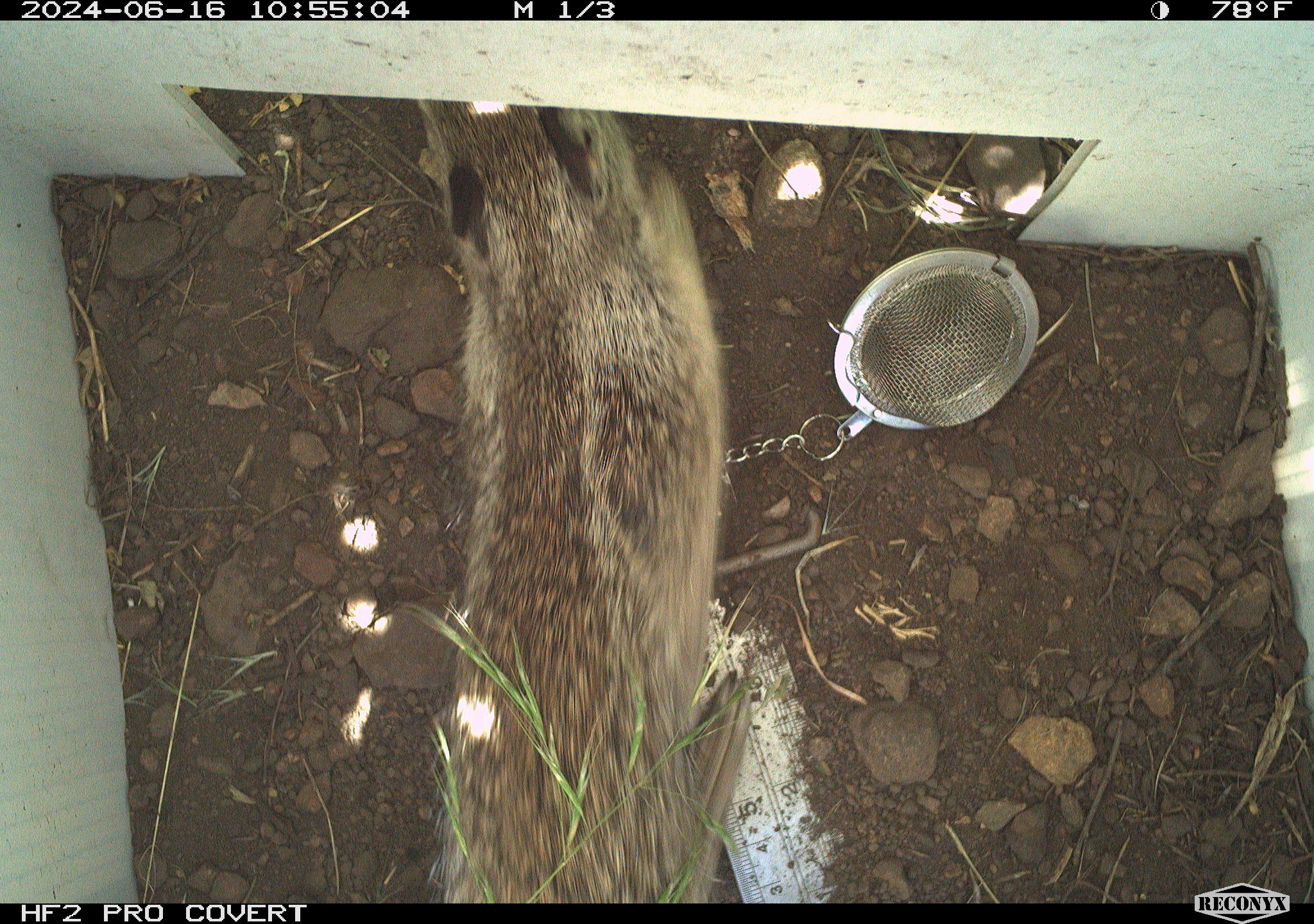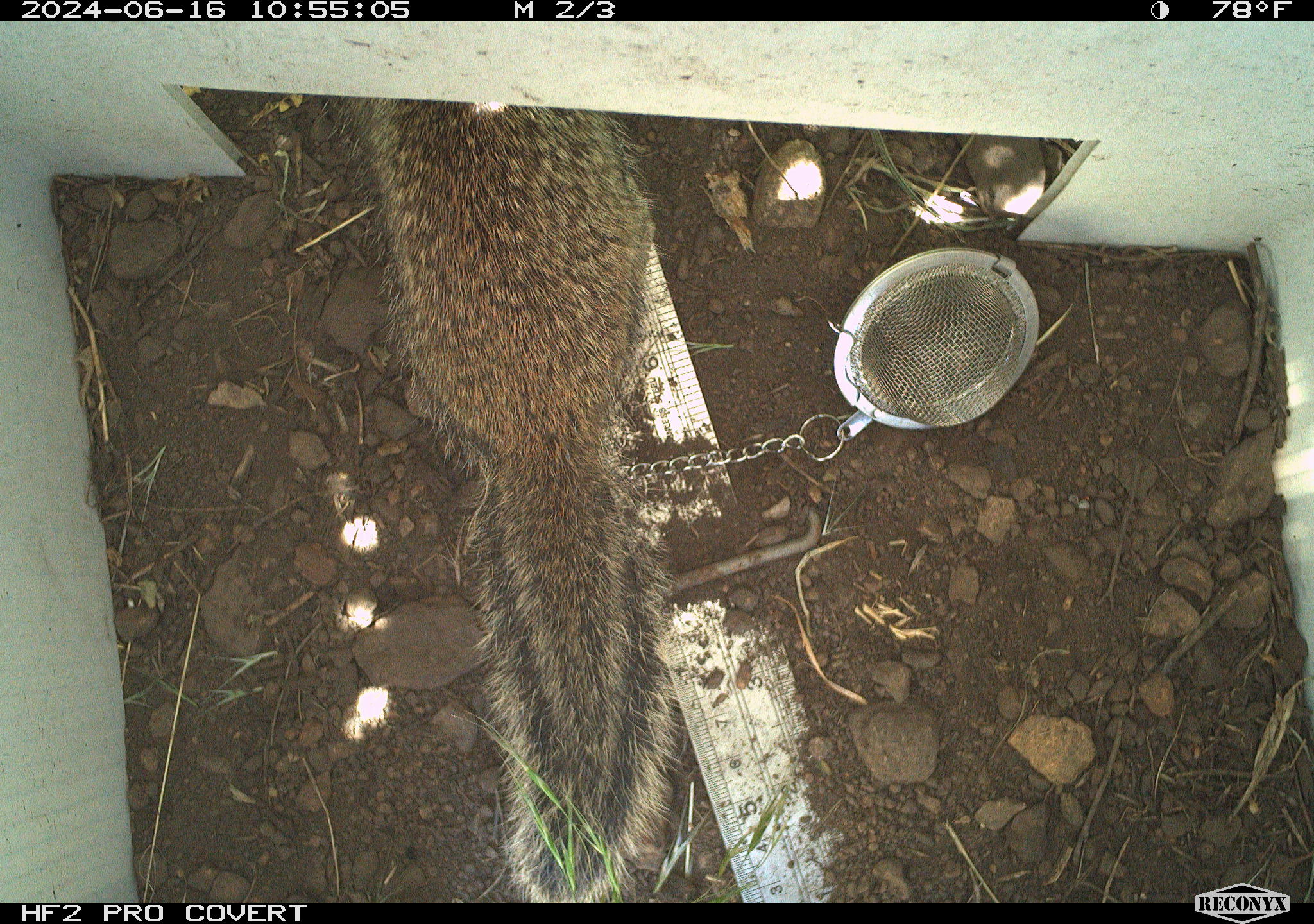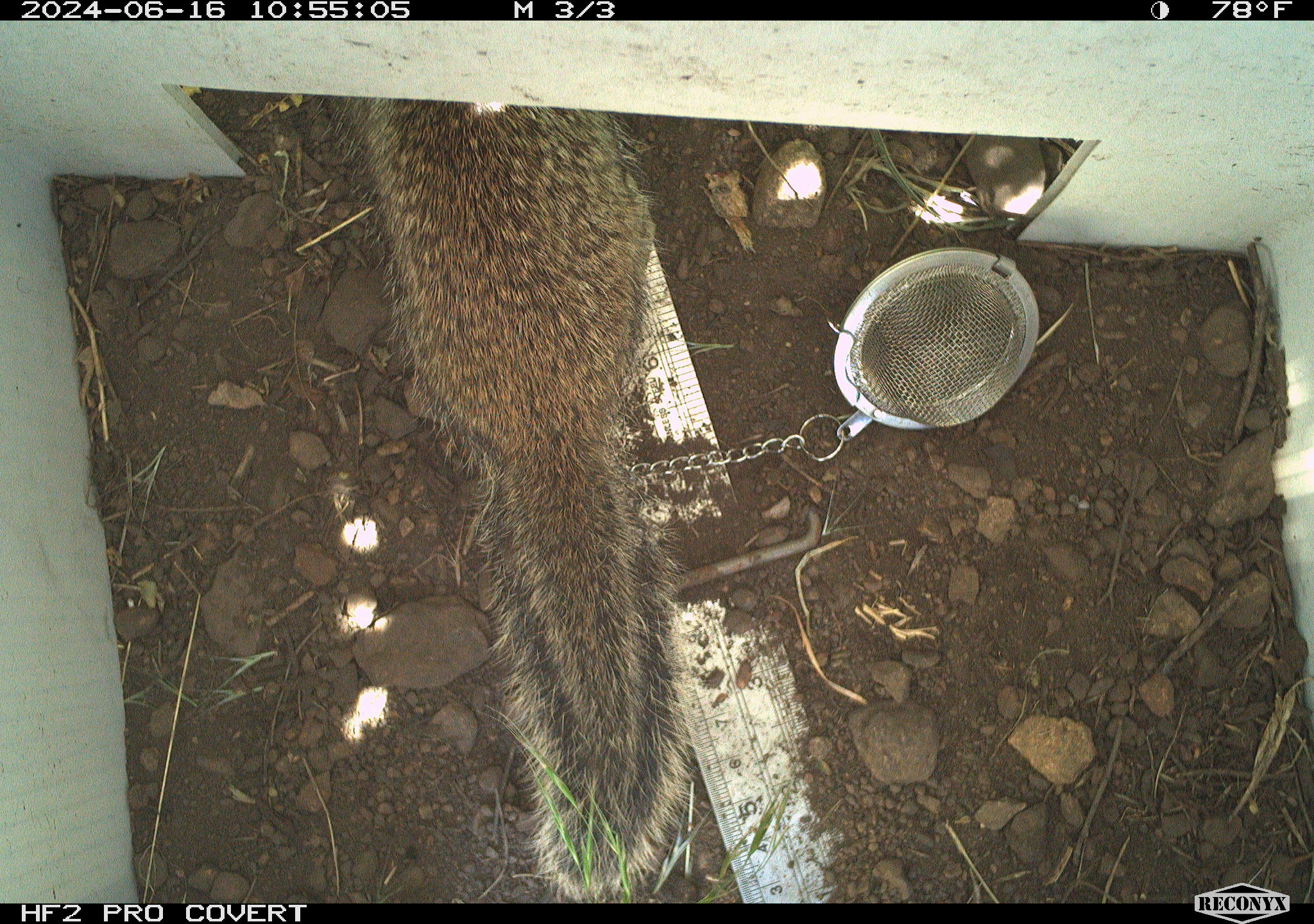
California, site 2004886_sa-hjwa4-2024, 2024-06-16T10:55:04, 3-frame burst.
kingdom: Animalia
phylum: Chordata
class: Mammalia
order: Rodentia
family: Sciuridae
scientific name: Sciuridae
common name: squirrels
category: sciuridae family